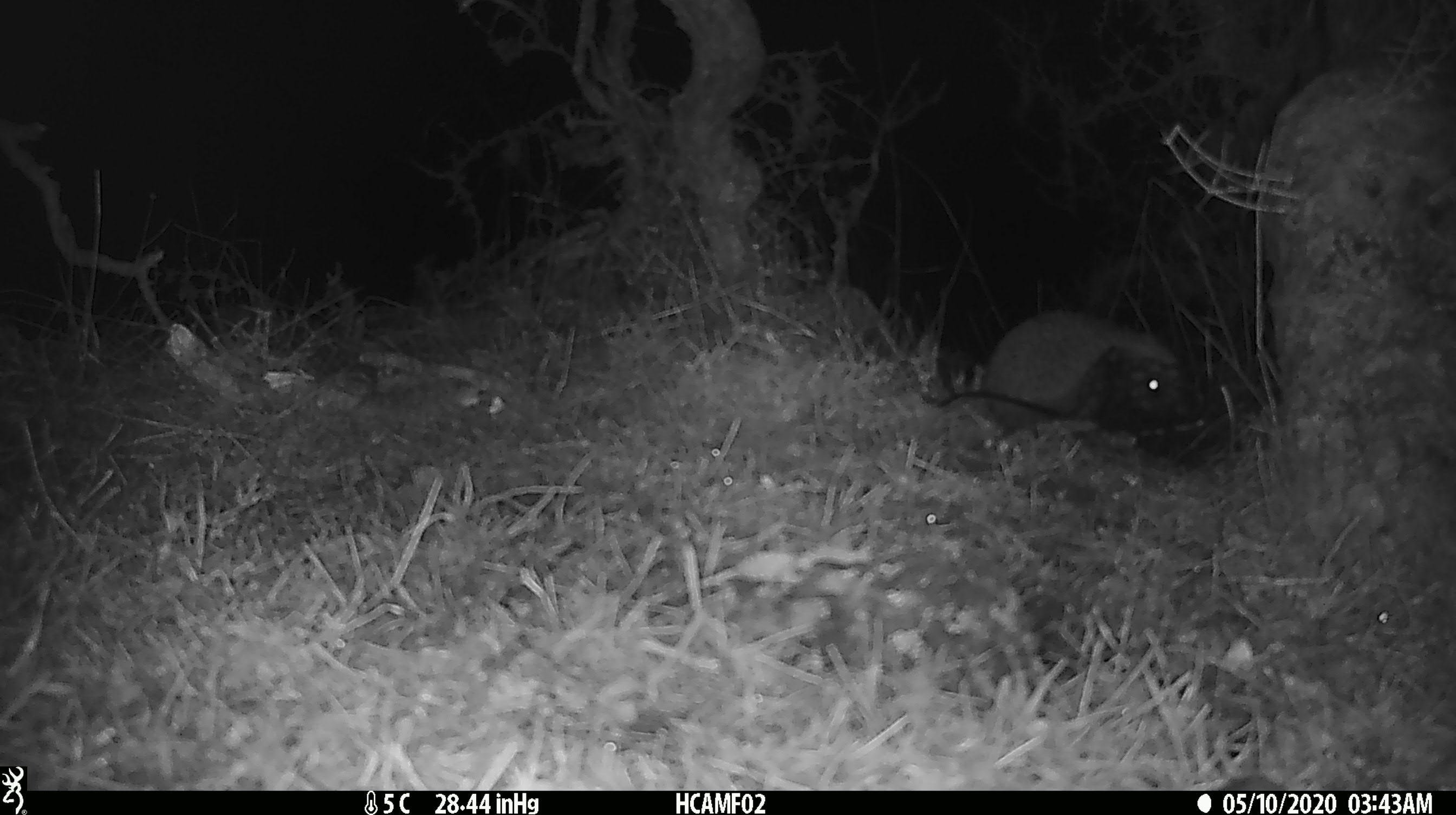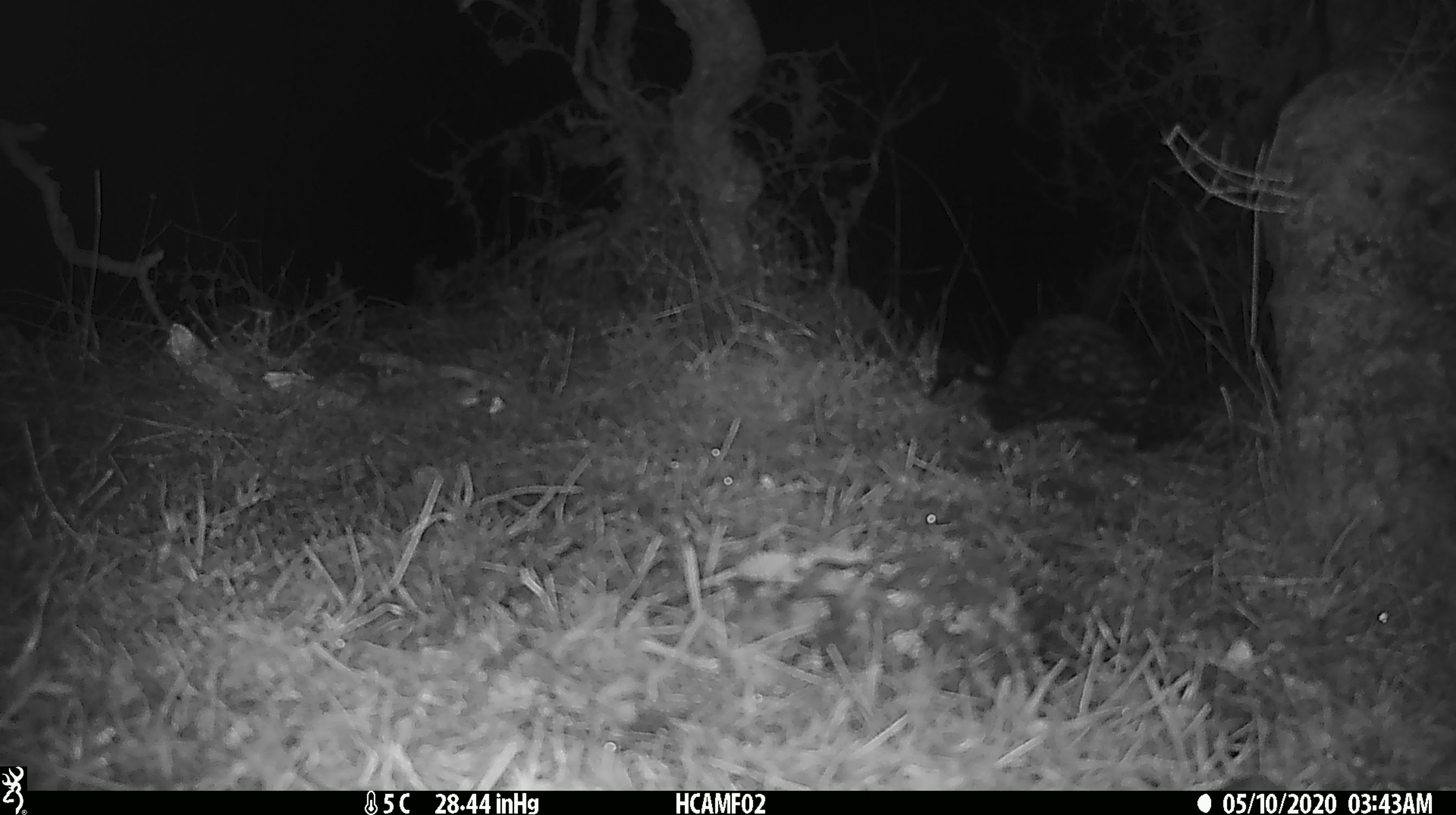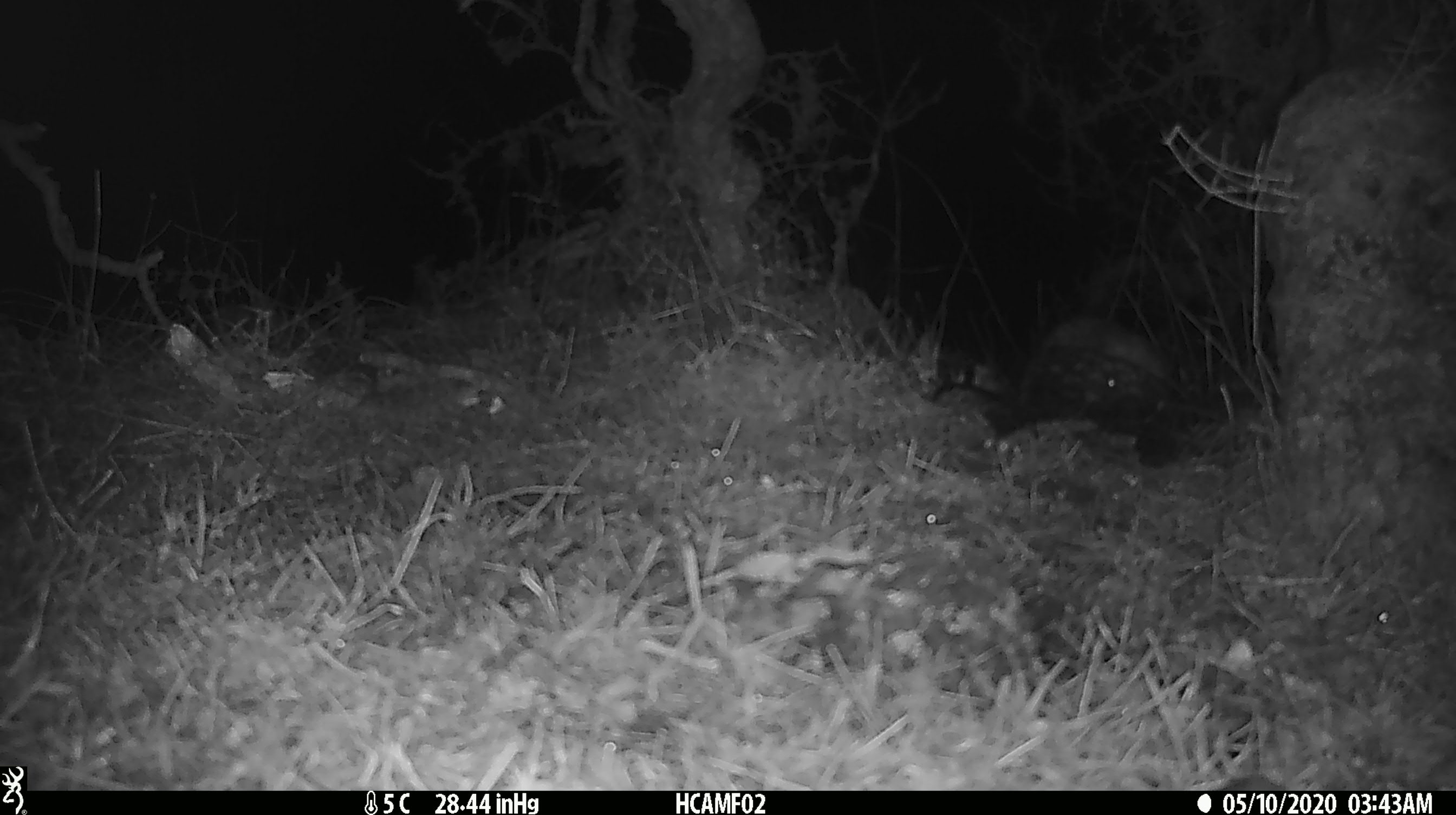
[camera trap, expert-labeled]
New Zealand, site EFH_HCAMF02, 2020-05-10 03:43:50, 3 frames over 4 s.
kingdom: Animalia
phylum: Chordata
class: Mammalia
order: Eulipotyphla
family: Erinaceidae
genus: Erinaceus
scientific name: Erinaceus europaeus europaeus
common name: european hedgehog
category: hedgehog